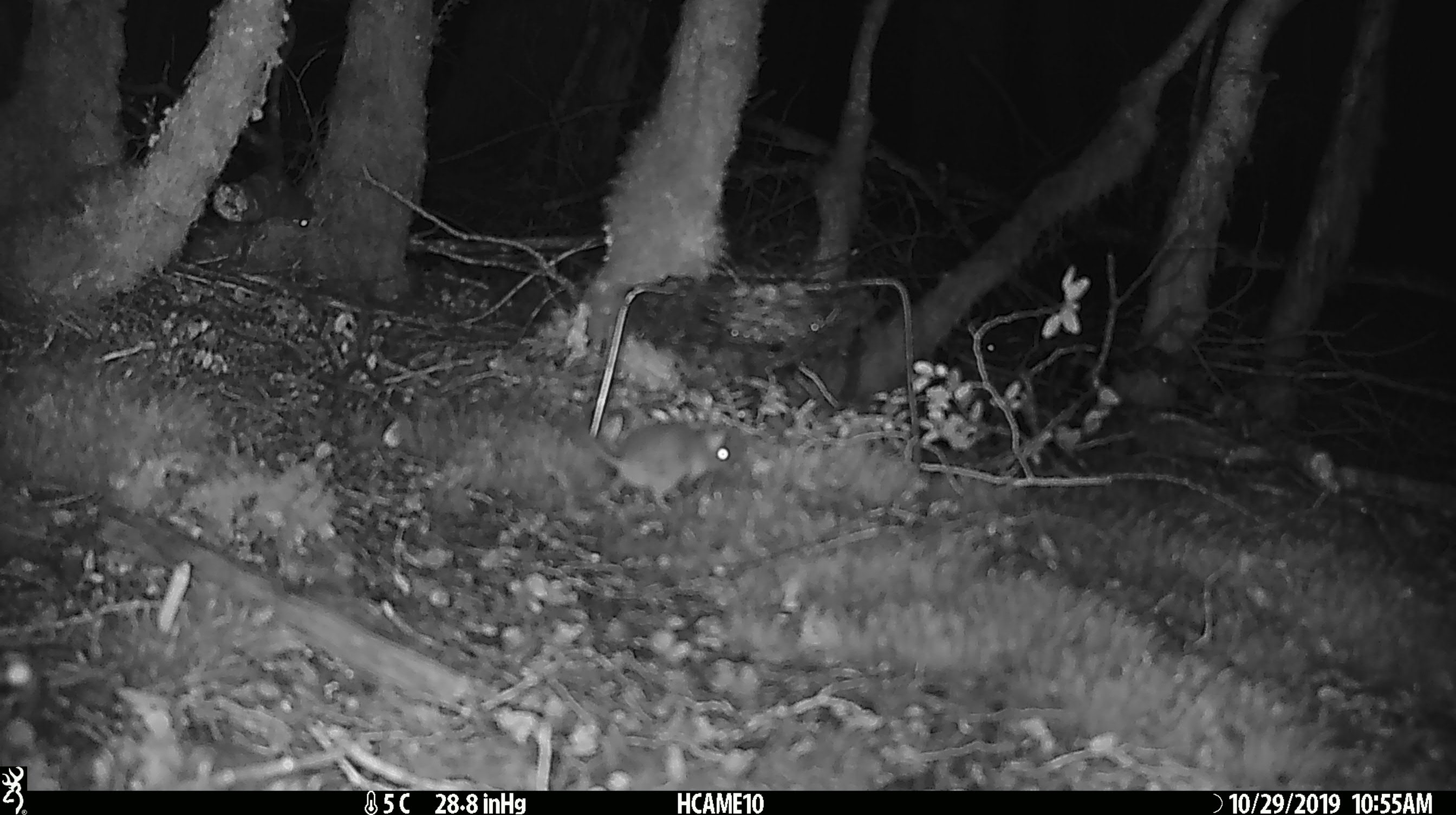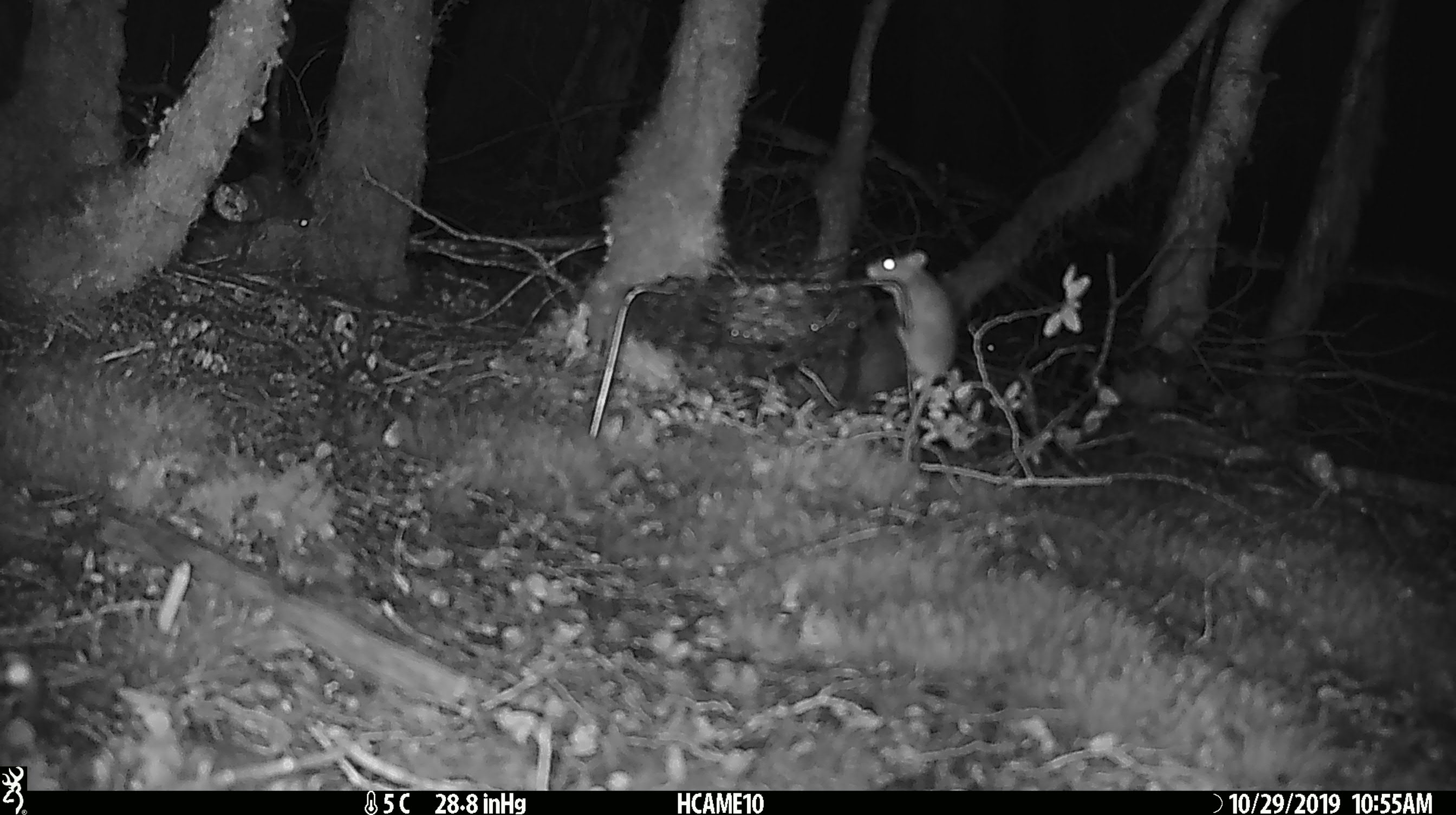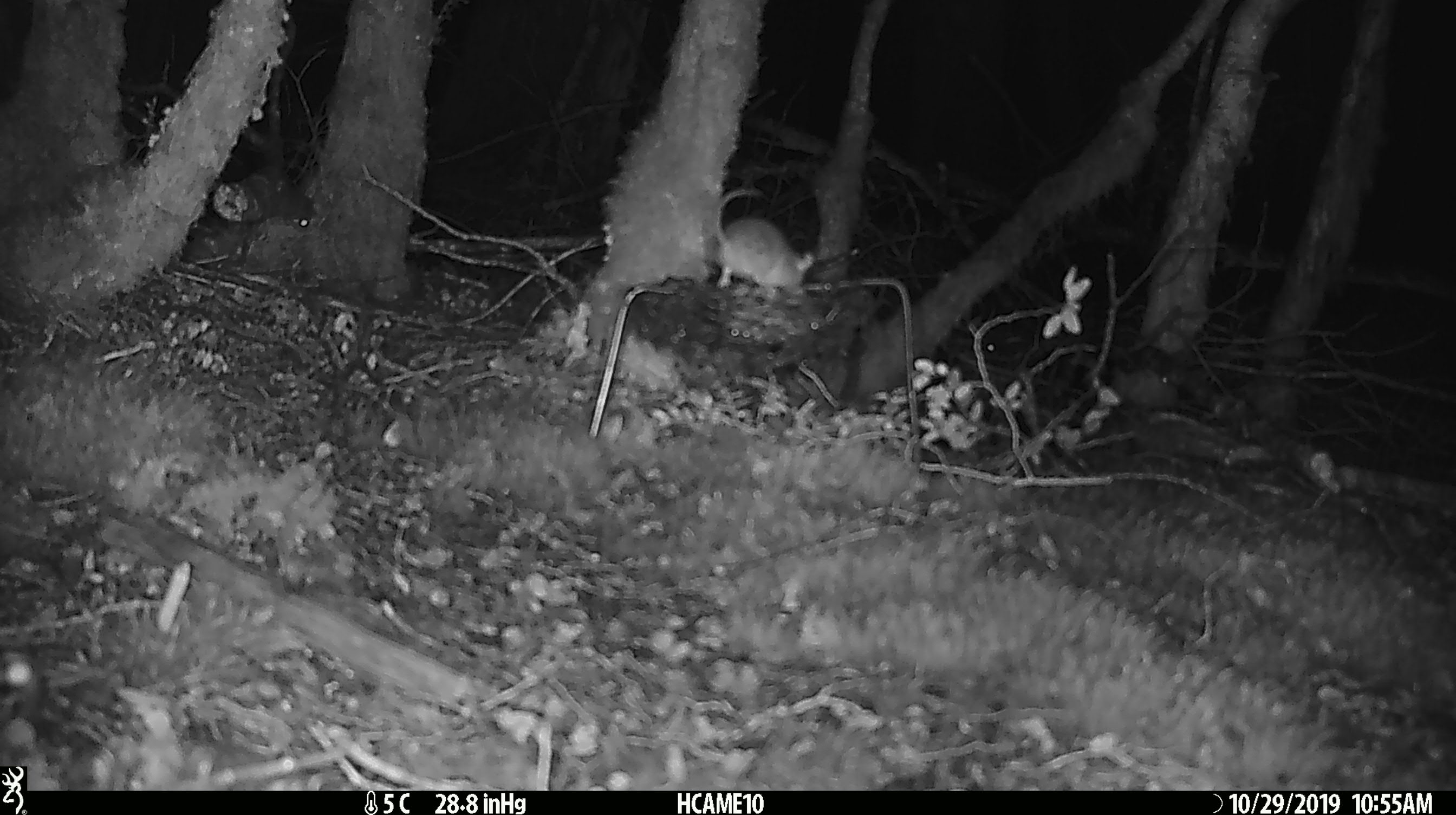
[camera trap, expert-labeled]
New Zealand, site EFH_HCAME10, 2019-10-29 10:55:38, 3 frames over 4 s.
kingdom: Animalia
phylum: Chordata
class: Mammalia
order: Rodentia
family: Muridae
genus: Mus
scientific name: Mus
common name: mouse